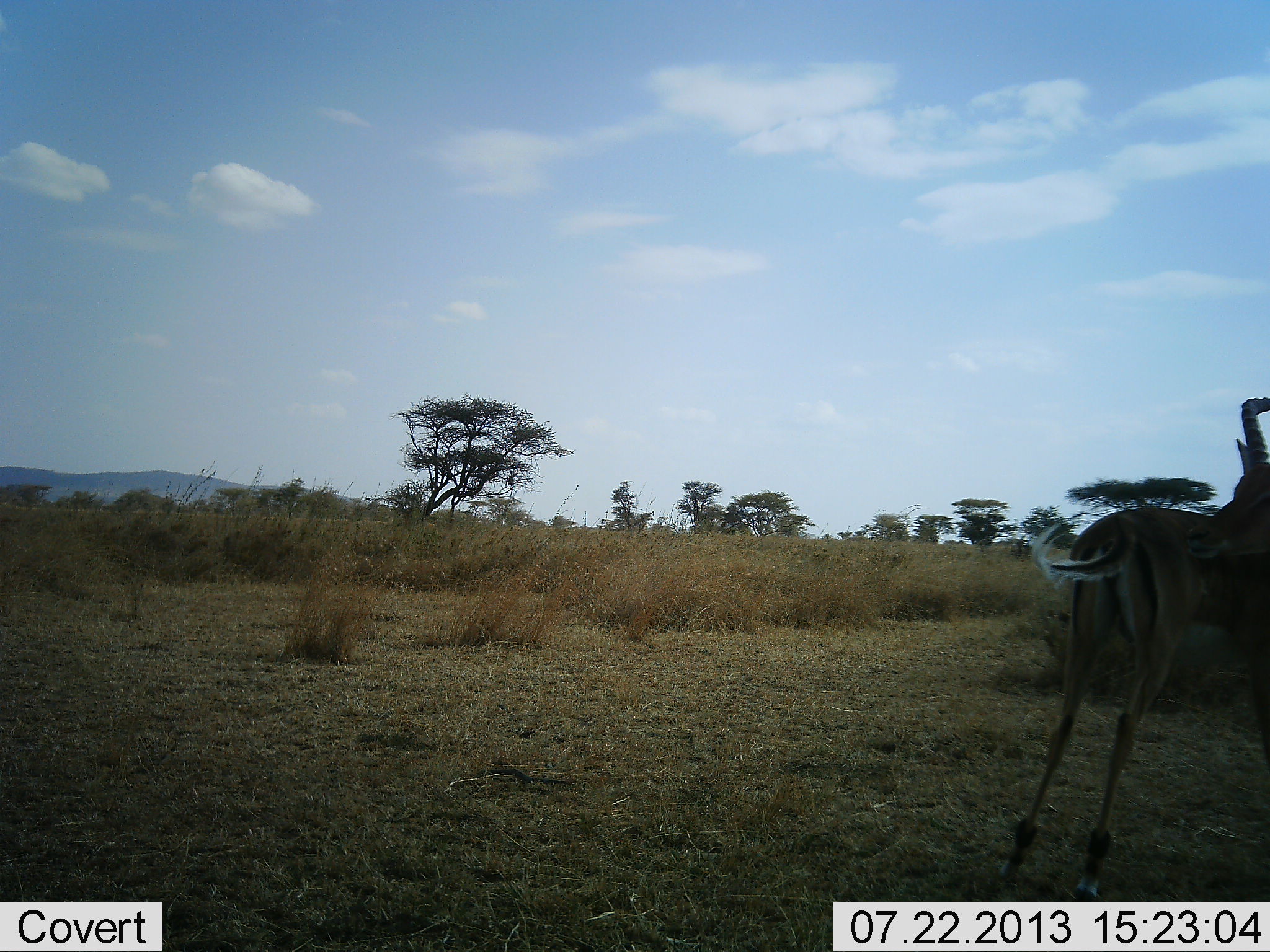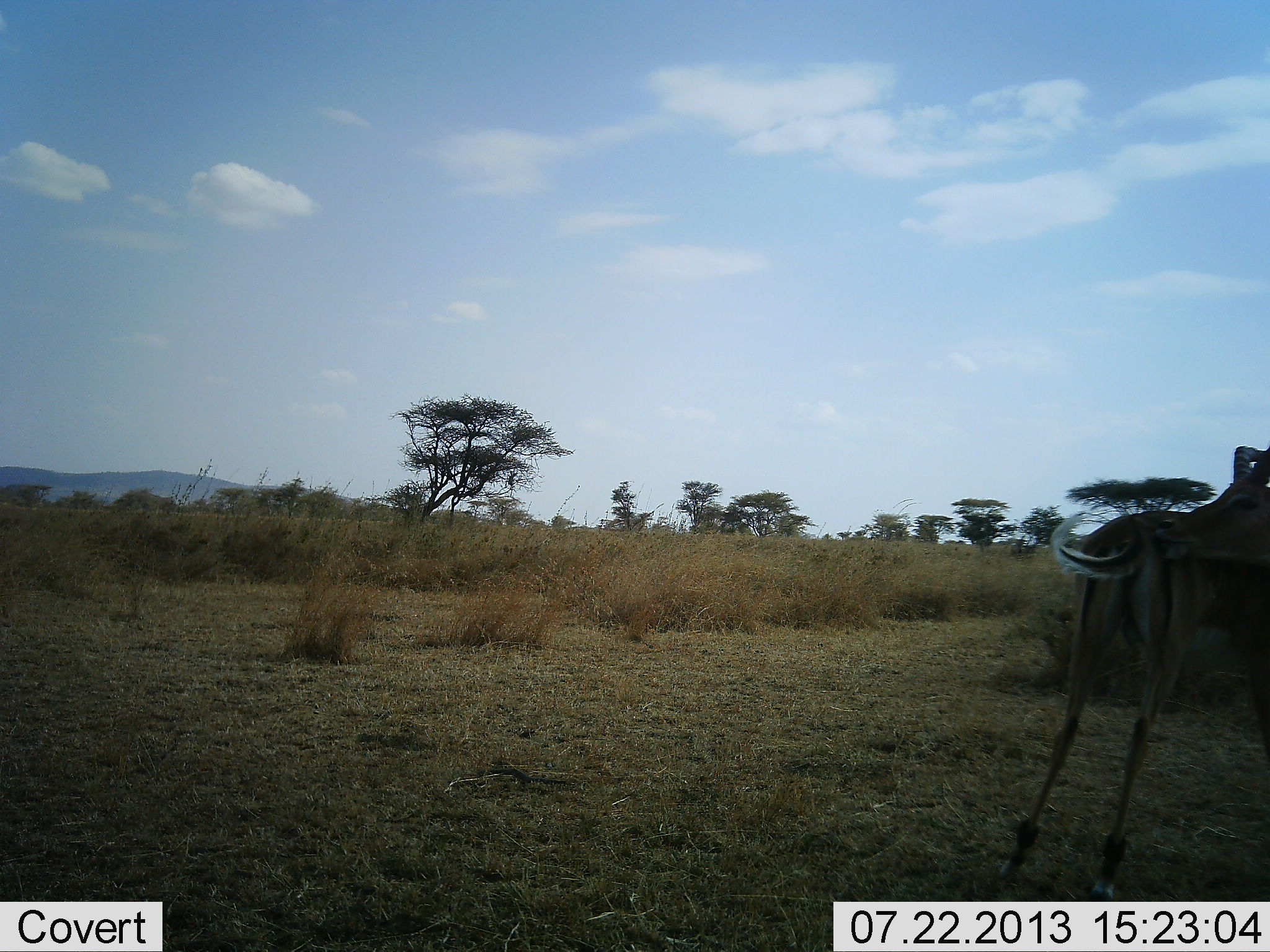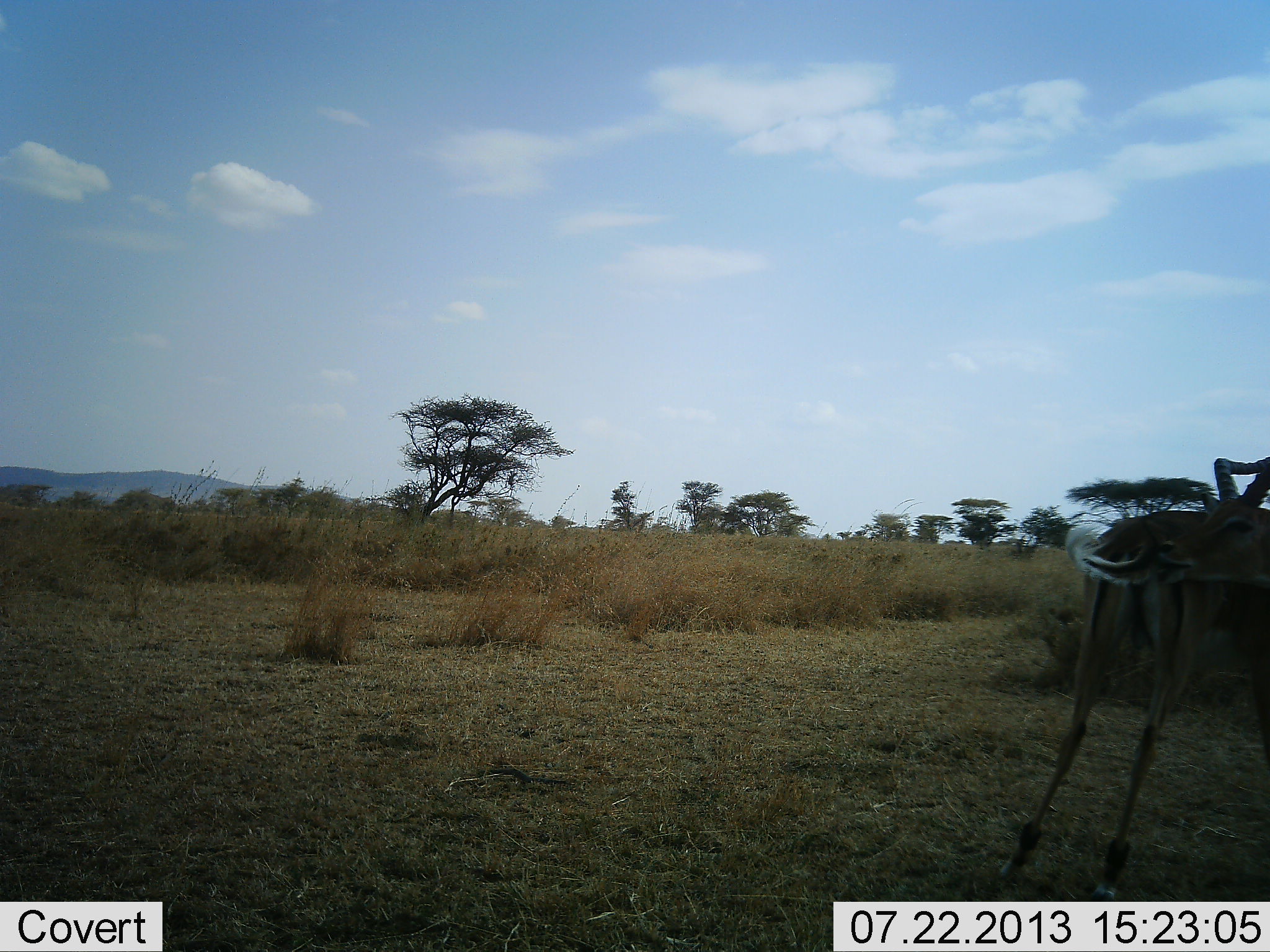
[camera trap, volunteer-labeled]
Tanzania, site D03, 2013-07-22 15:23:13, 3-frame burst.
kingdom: Animalia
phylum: Chordata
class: Mammalia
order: Artiodactyla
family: Bovidae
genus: Aepyceros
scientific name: Aepyceros melampus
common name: impala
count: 1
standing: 88%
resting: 0%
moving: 0%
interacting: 31%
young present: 0%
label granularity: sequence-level